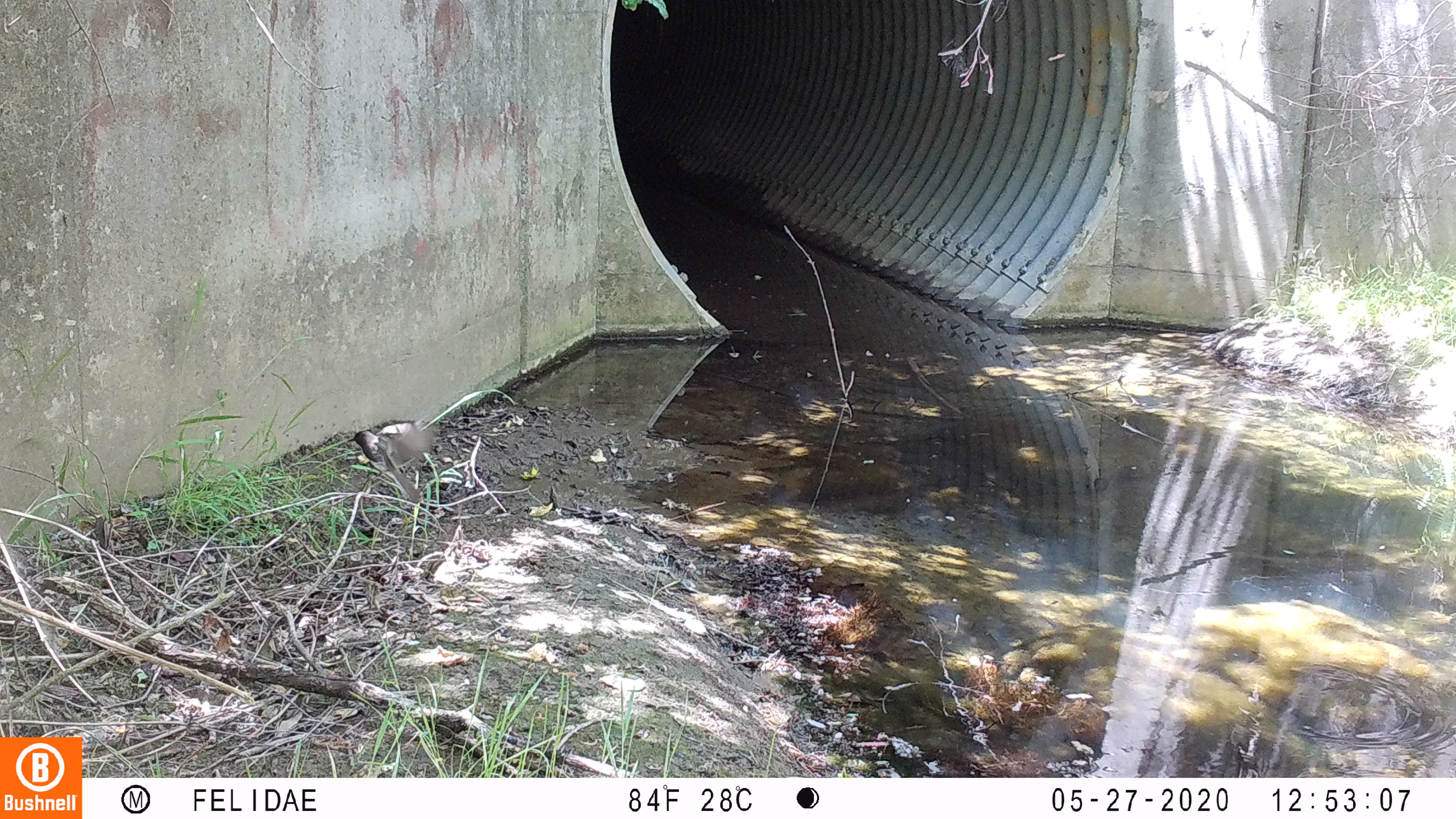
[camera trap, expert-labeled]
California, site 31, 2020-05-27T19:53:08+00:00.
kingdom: Animalia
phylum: Chordata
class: Aves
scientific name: Aves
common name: bird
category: unknown bird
Unknown bird (bird) (Aves).